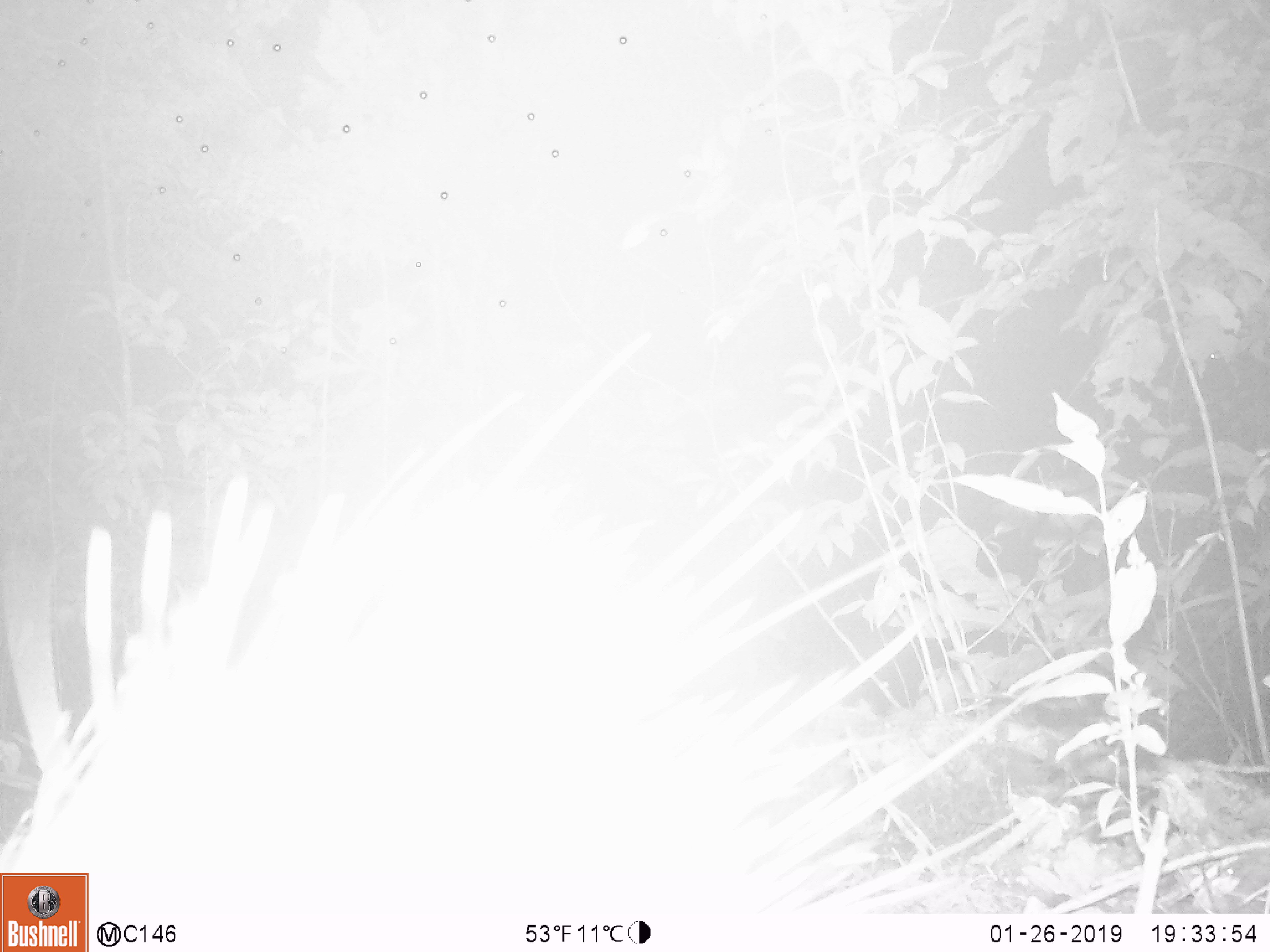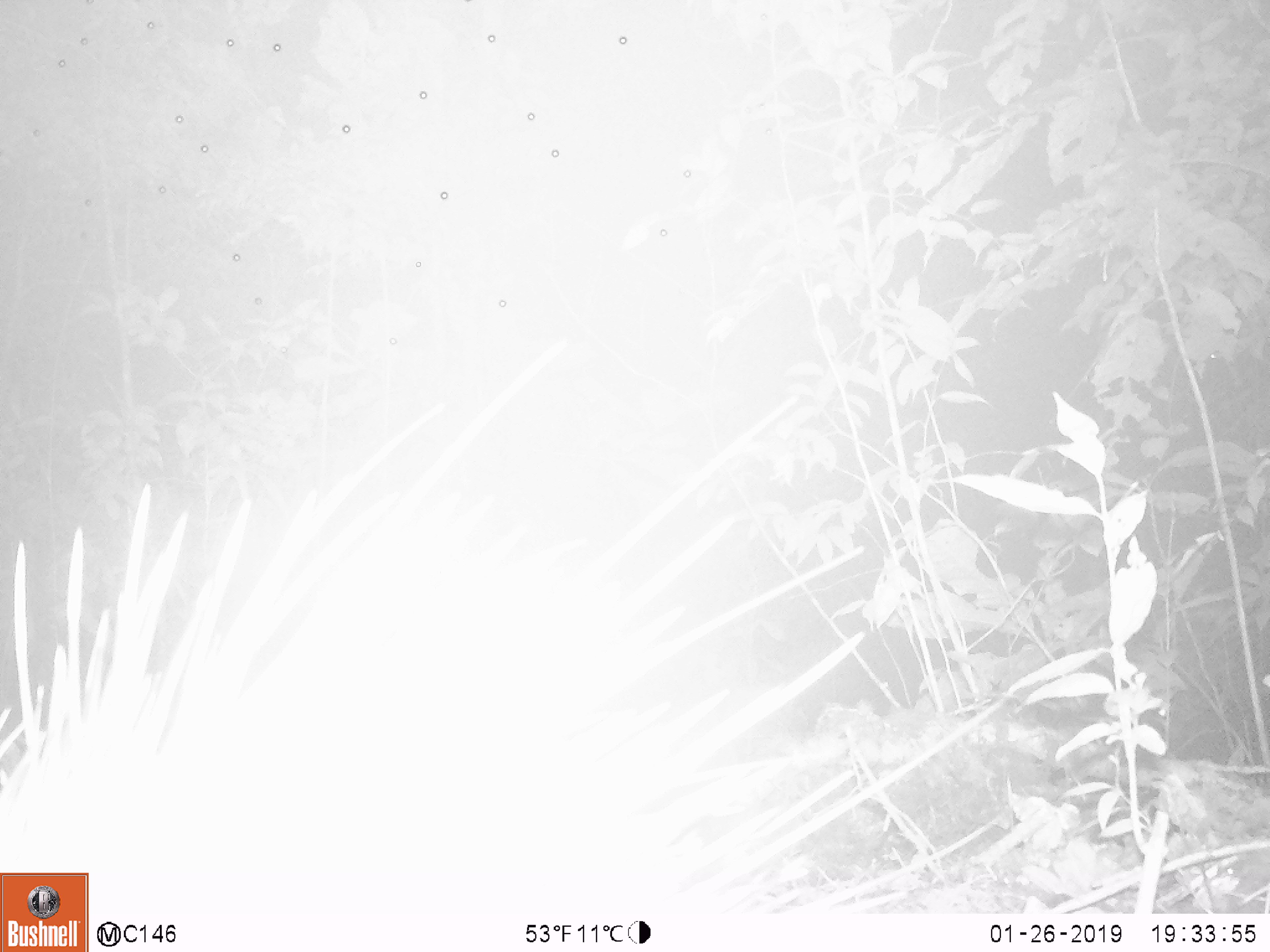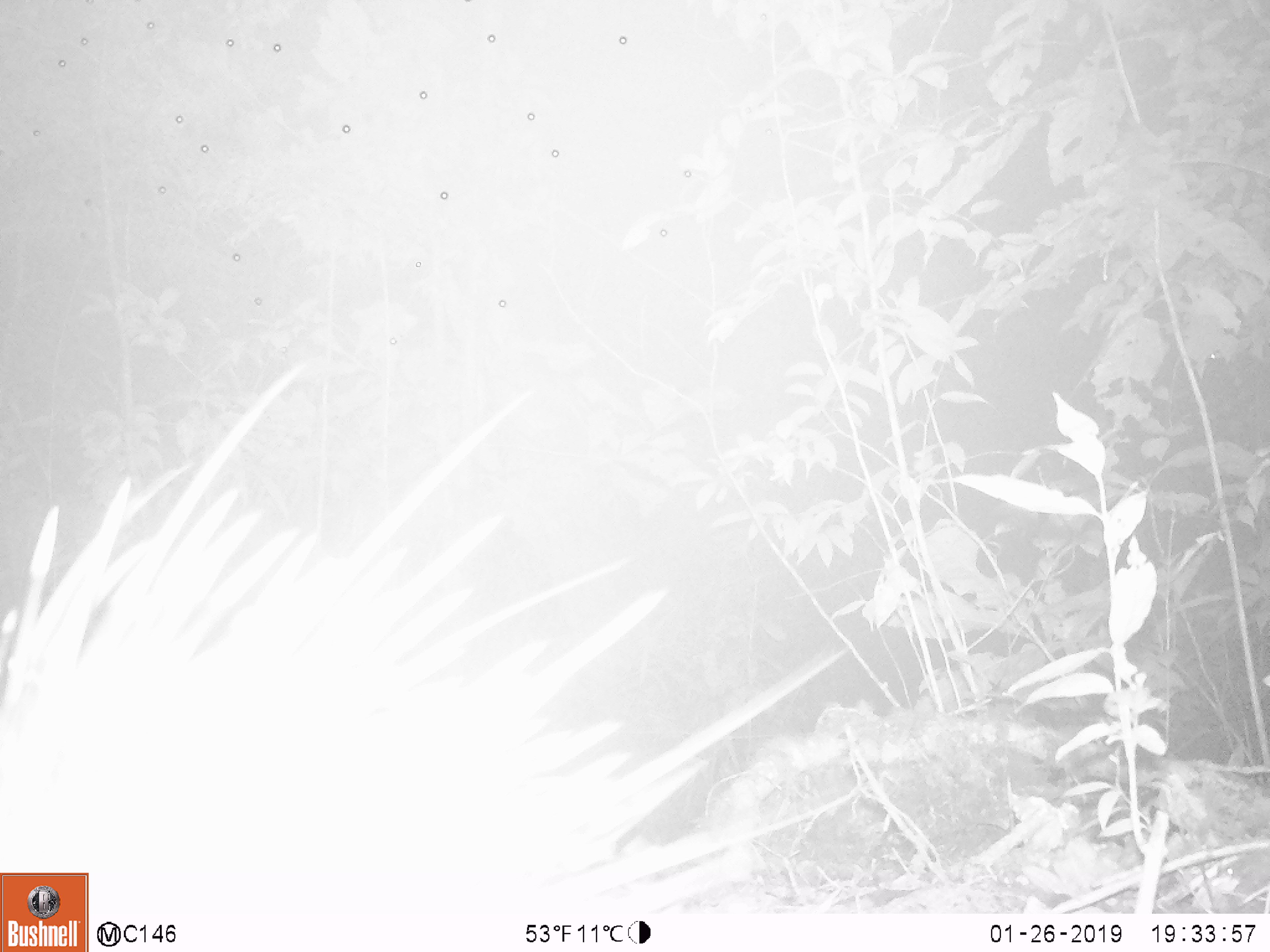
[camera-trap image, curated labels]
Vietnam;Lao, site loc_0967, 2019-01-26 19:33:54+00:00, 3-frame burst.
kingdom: Animalia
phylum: Chordata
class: Mammalia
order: Rodentia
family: Hystricidae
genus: Hystrix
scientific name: Hystrix brachyura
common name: malayan porcupine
Malayan porcupine (Hystrix brachyura). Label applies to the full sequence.